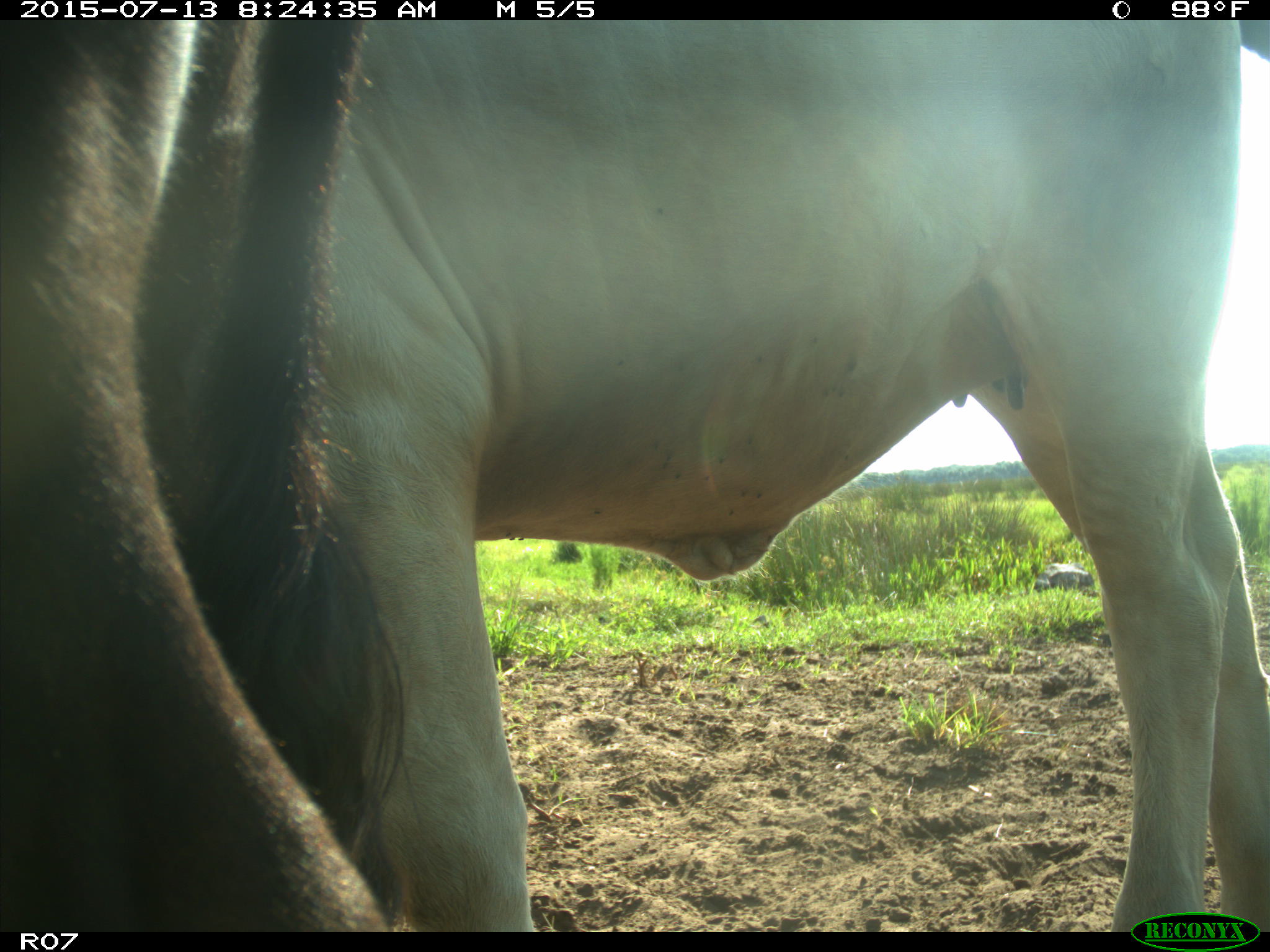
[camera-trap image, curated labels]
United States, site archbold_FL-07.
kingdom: Animalia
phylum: Chordata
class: Mammalia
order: Artiodactyla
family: Bovidae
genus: Bos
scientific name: Bos taurus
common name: domestic cow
Bos taurus (domestic cow).